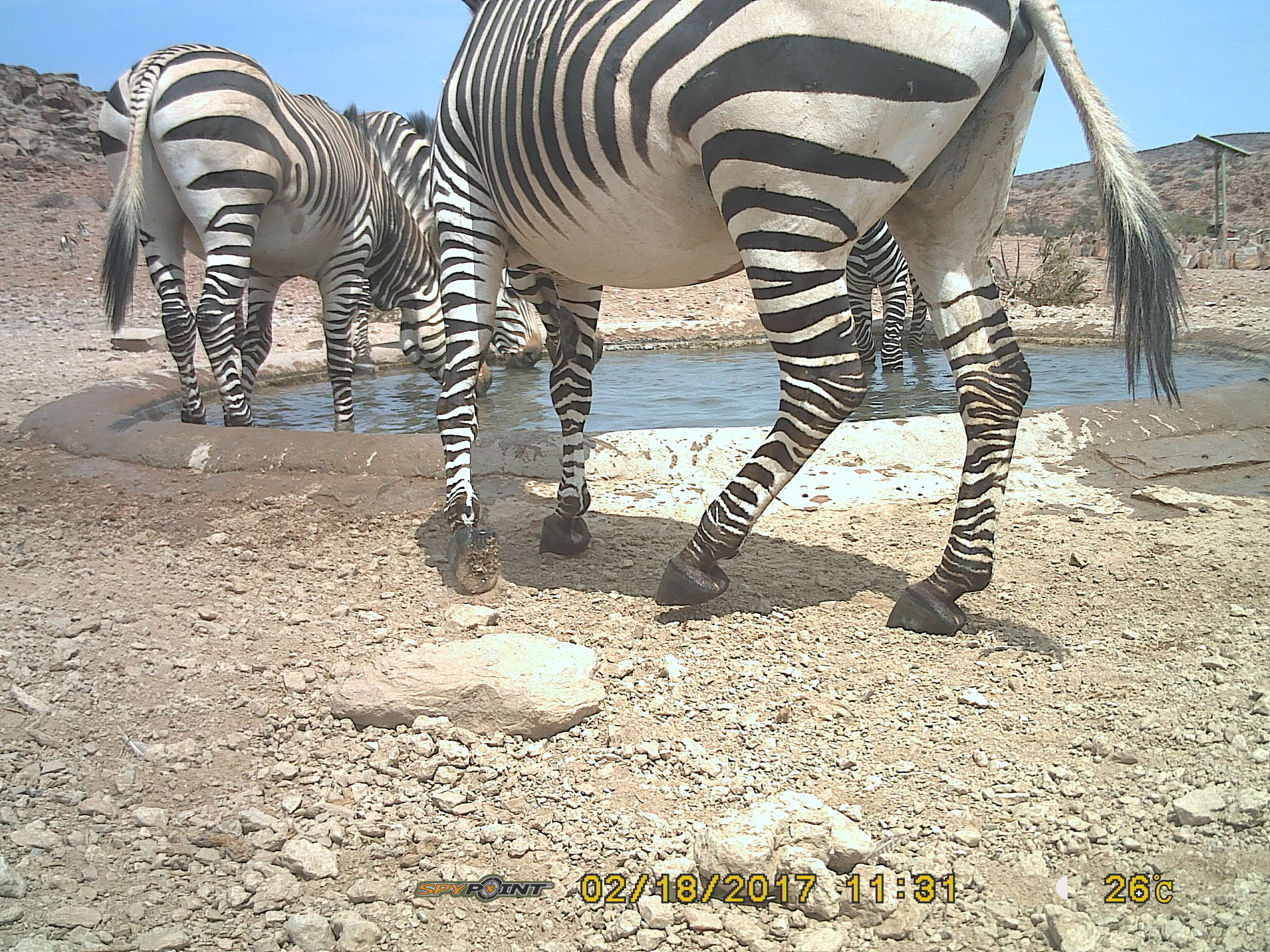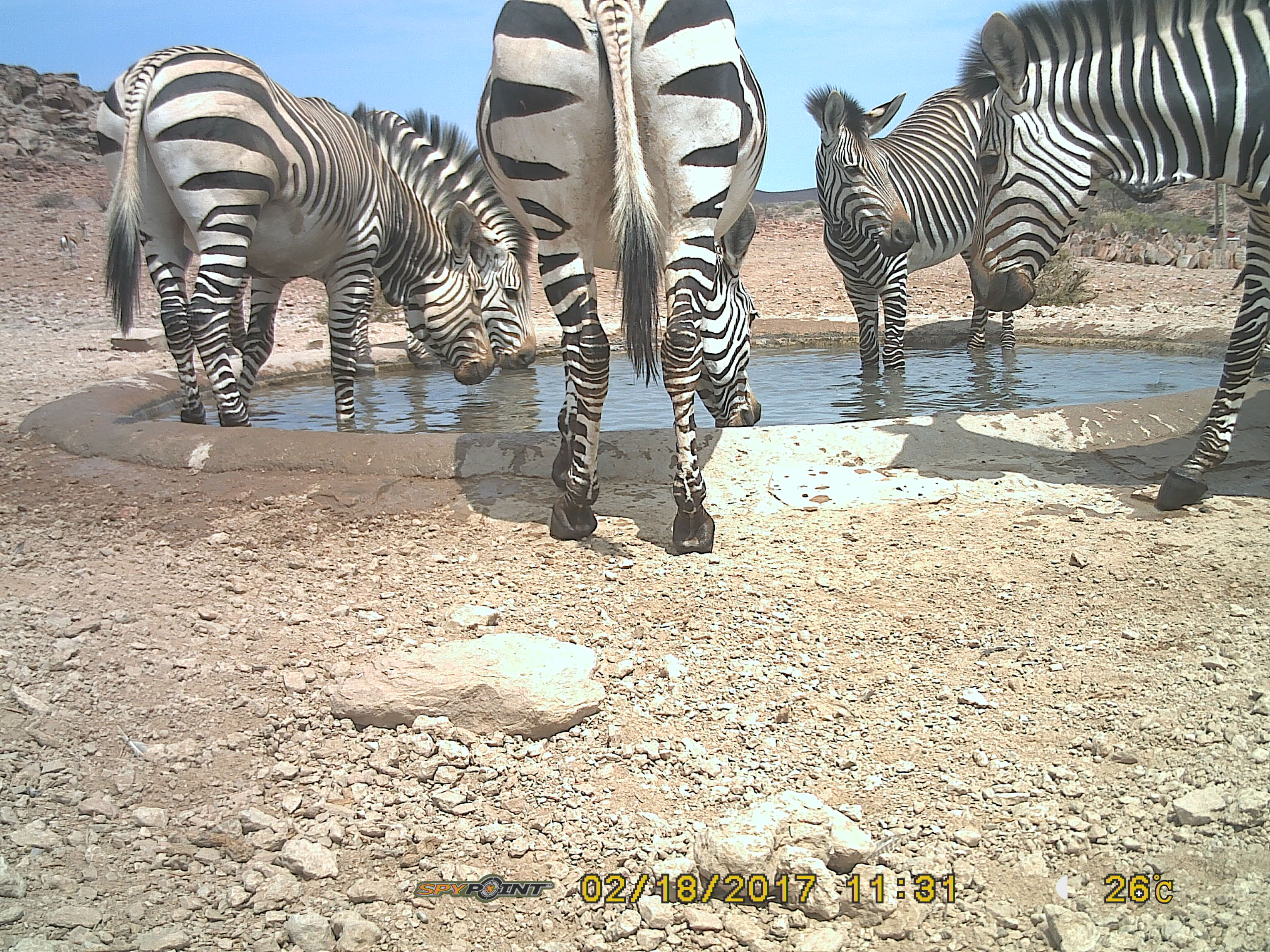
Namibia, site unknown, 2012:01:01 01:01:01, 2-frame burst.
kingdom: Animalia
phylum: Chordata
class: Mammalia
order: Perissodactyla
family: Equidae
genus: Equus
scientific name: Equus zebra hartmannae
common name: hartmann's mountain zebra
Equus zebra hartmannae (hartmann's mountain zebra).